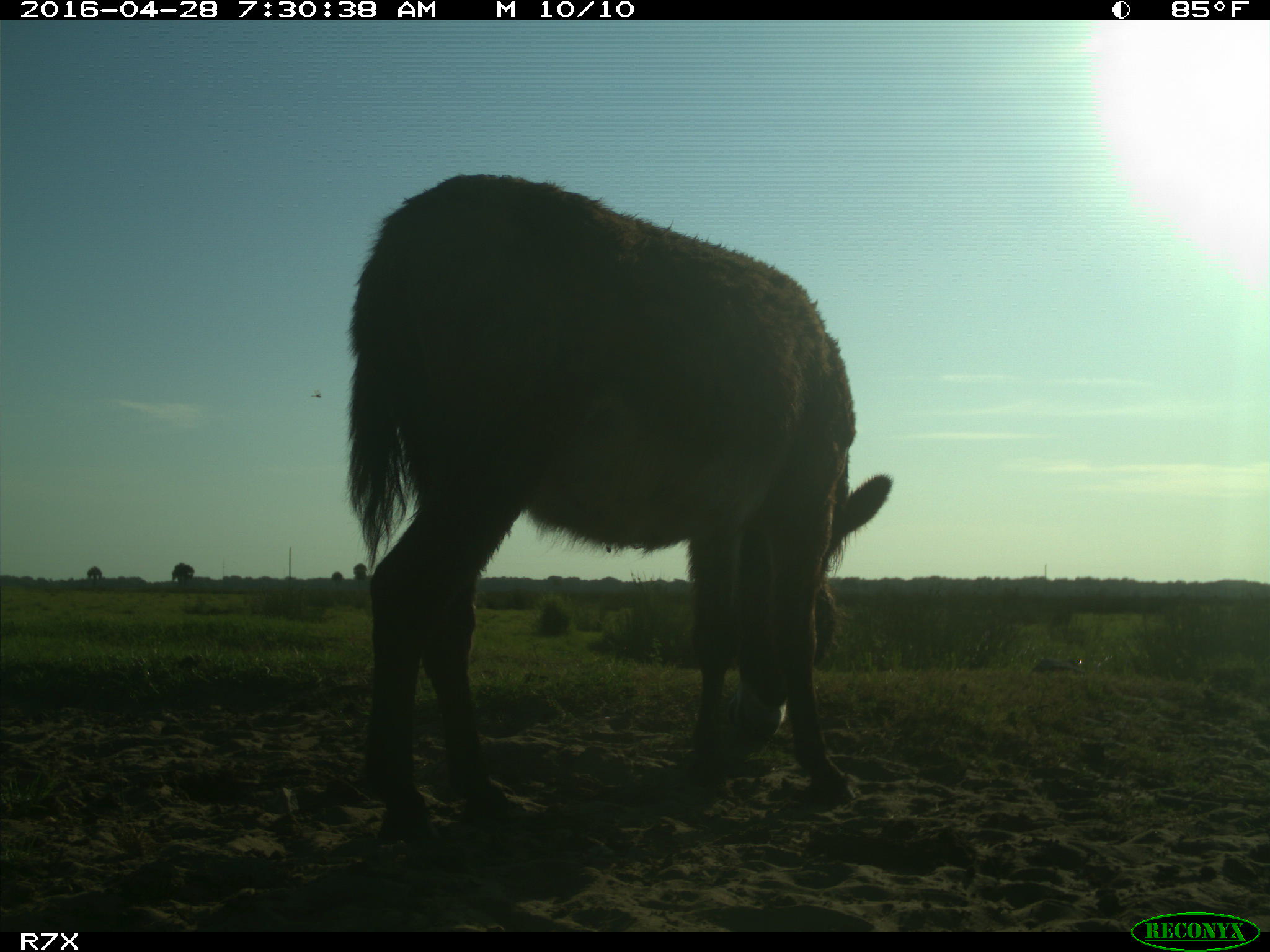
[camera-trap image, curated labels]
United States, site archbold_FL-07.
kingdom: Animalia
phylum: Chordata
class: Mammalia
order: Artiodactyla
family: Bovidae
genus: Bos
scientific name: Bos taurus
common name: domestic cow